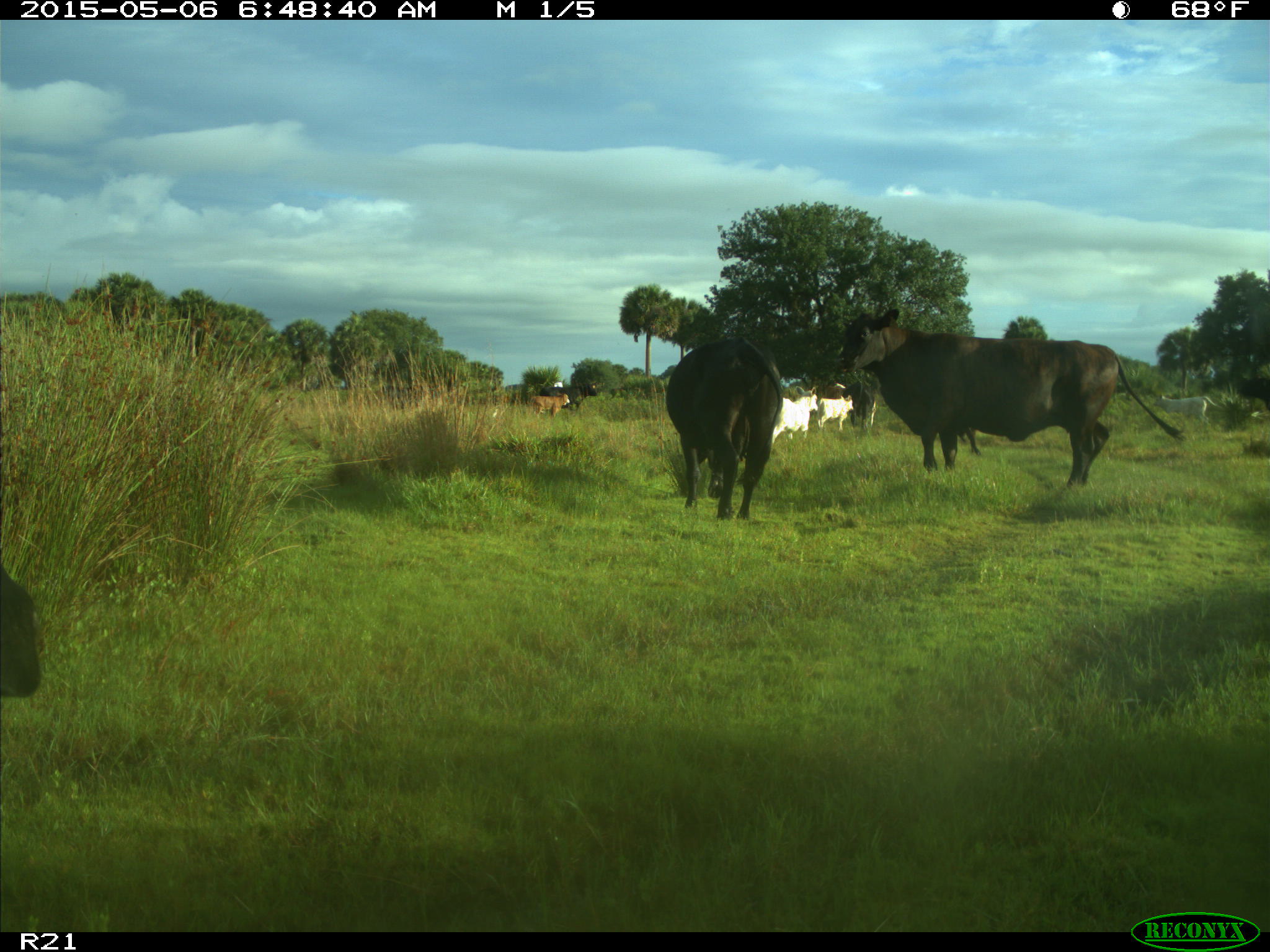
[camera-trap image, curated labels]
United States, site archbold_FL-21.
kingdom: Animalia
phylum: Chordata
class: Mammalia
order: Artiodactyla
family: Bovidae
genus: Bos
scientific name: Bos taurus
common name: domestic cow